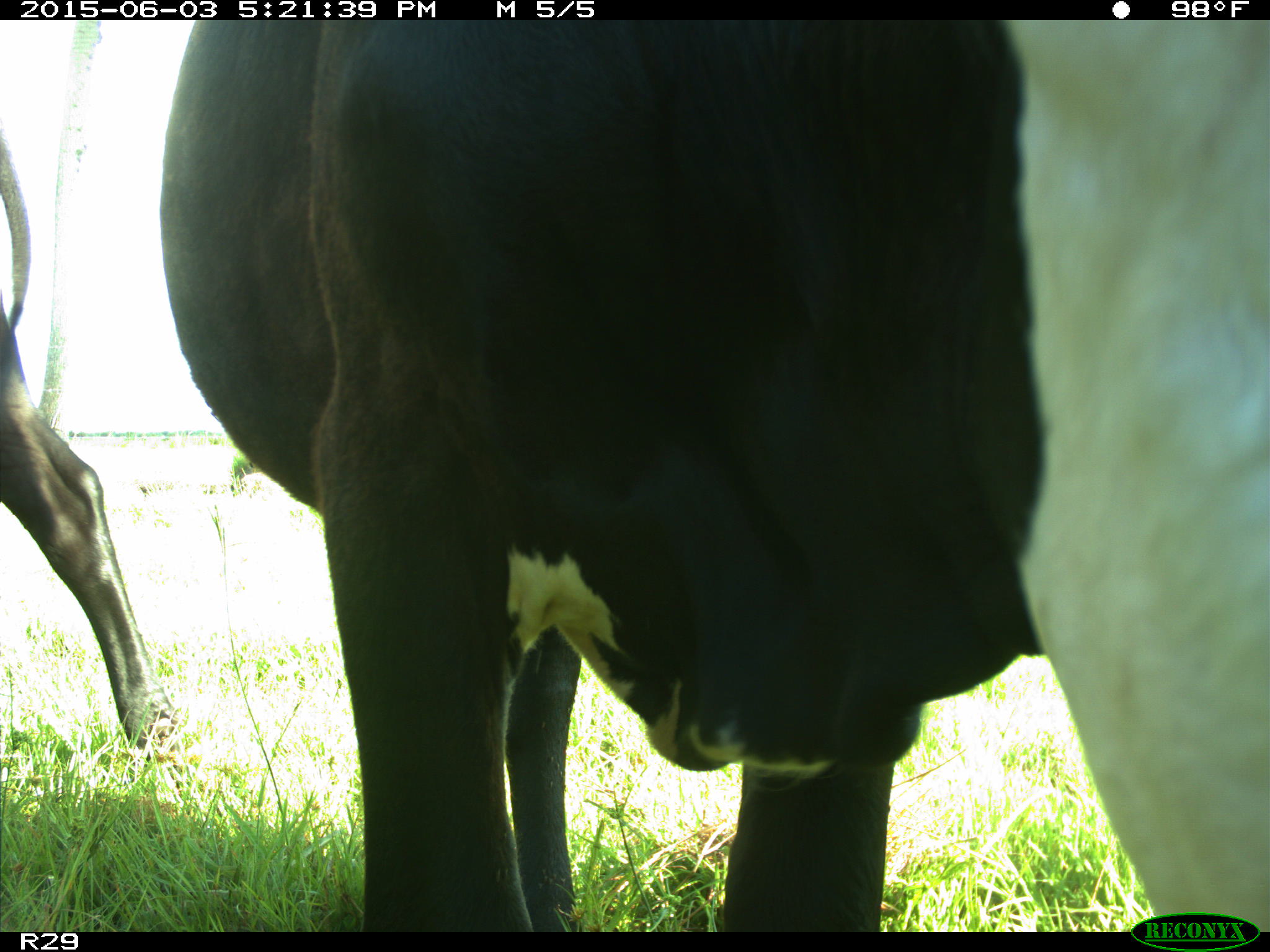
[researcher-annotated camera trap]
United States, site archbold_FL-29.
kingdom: Animalia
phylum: Chordata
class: Mammalia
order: Artiodactyla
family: Bovidae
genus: Bos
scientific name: Bos taurus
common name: domestic cow